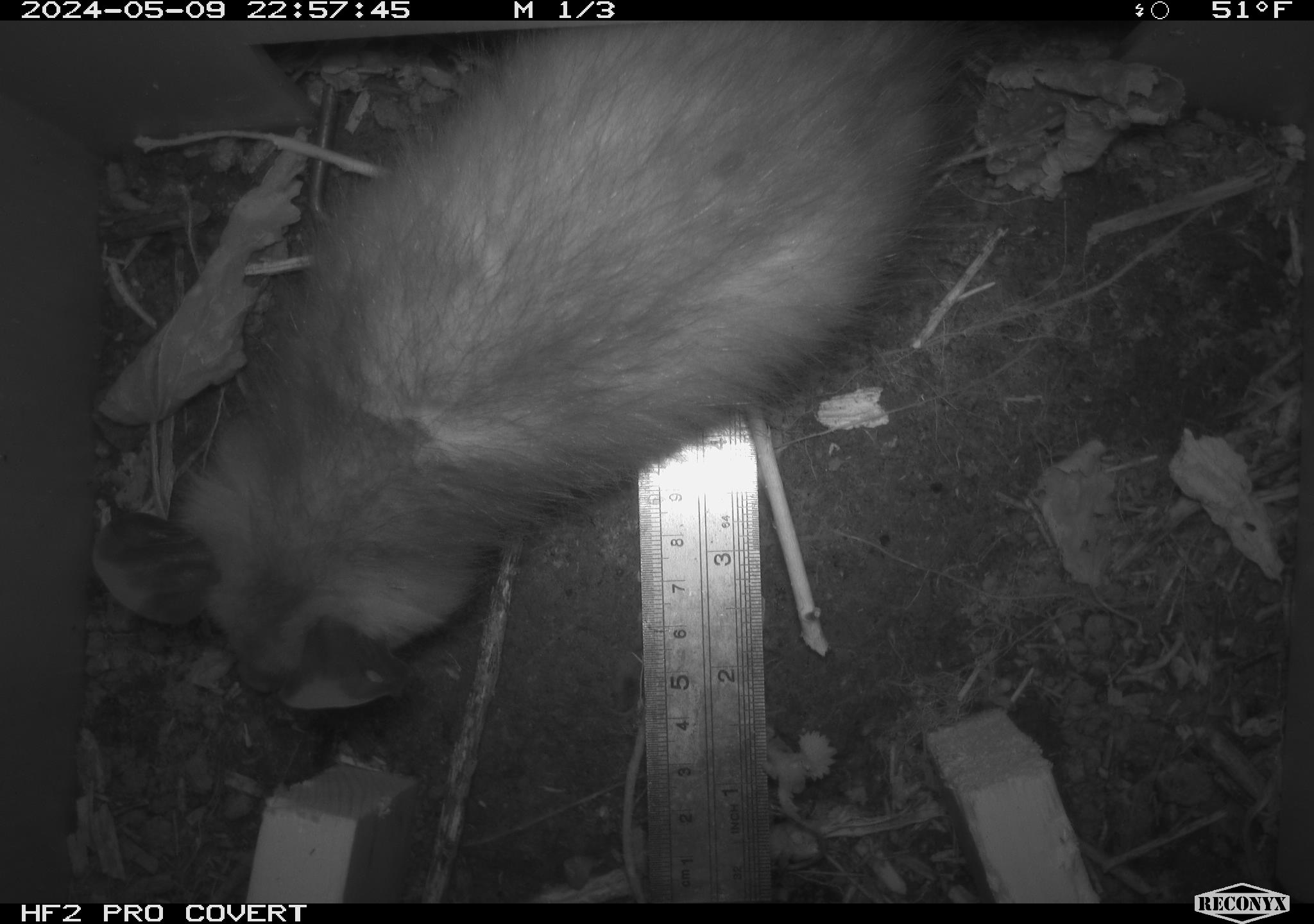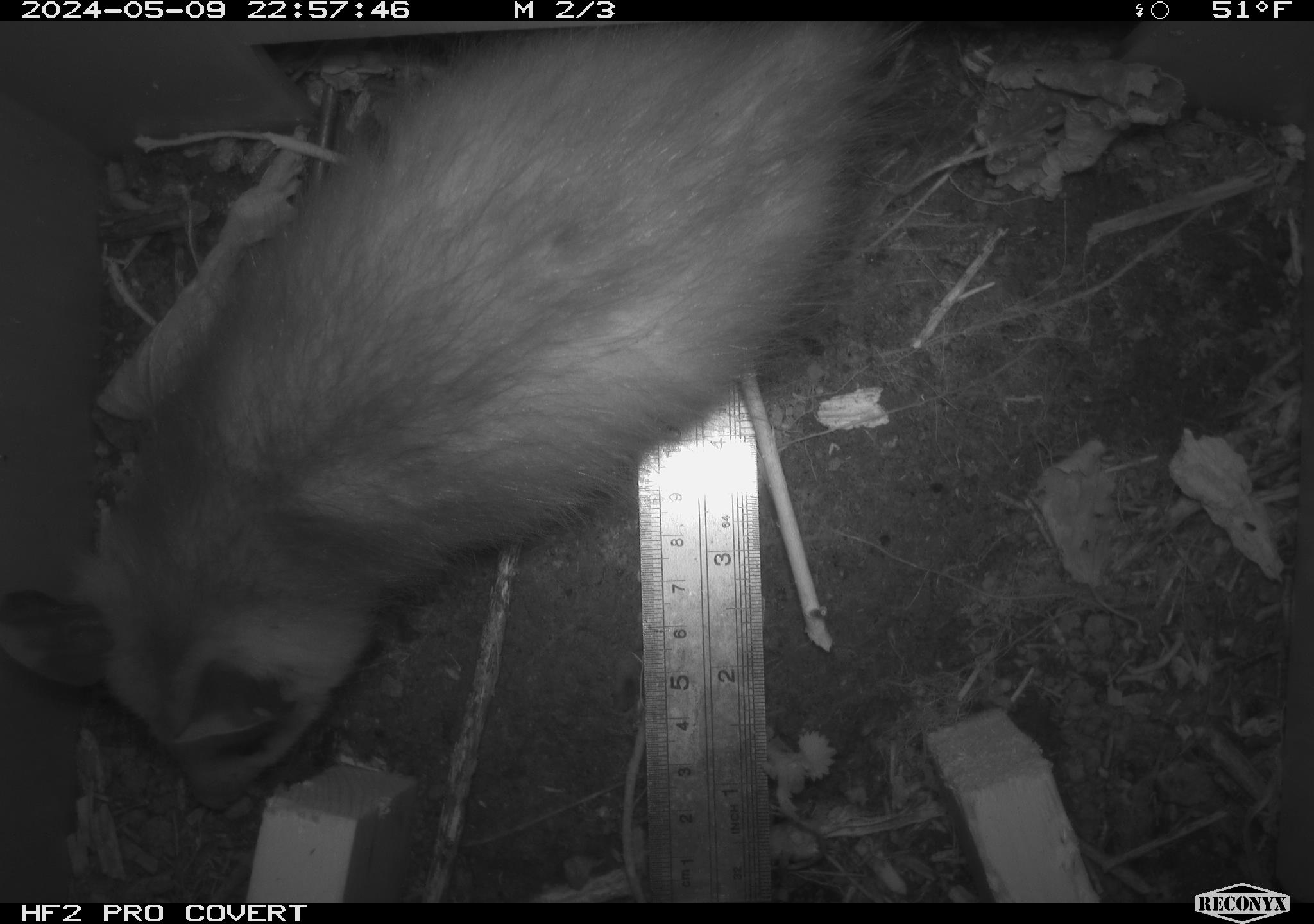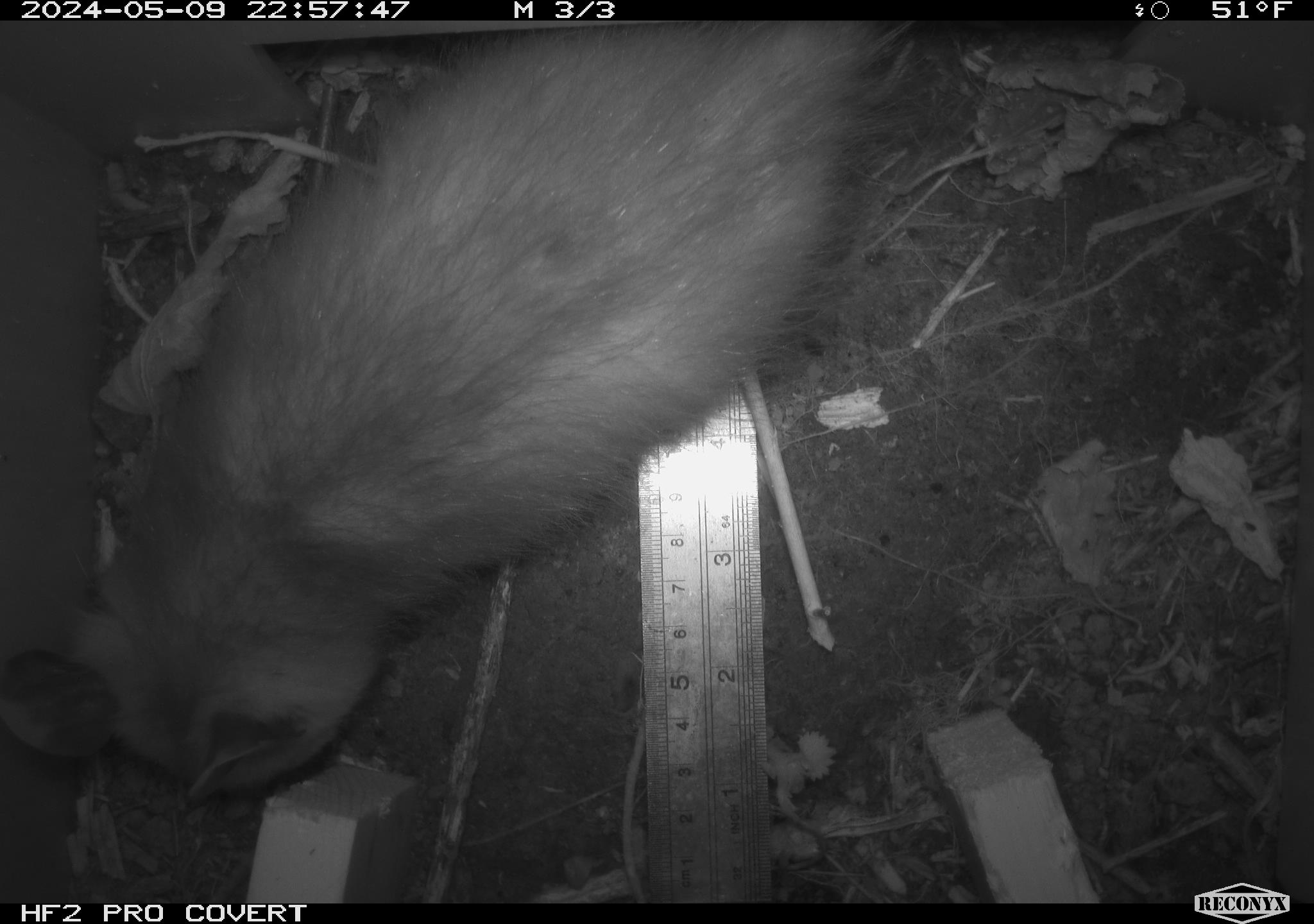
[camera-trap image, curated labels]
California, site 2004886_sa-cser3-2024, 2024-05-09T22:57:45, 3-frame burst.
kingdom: Animalia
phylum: Chordata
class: Mammalia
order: Didelphimorphia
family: Didelphidae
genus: Didelphis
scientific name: Didelphis virginiana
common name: virginia opossum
Virginia opossum (Didelphis virginiana).